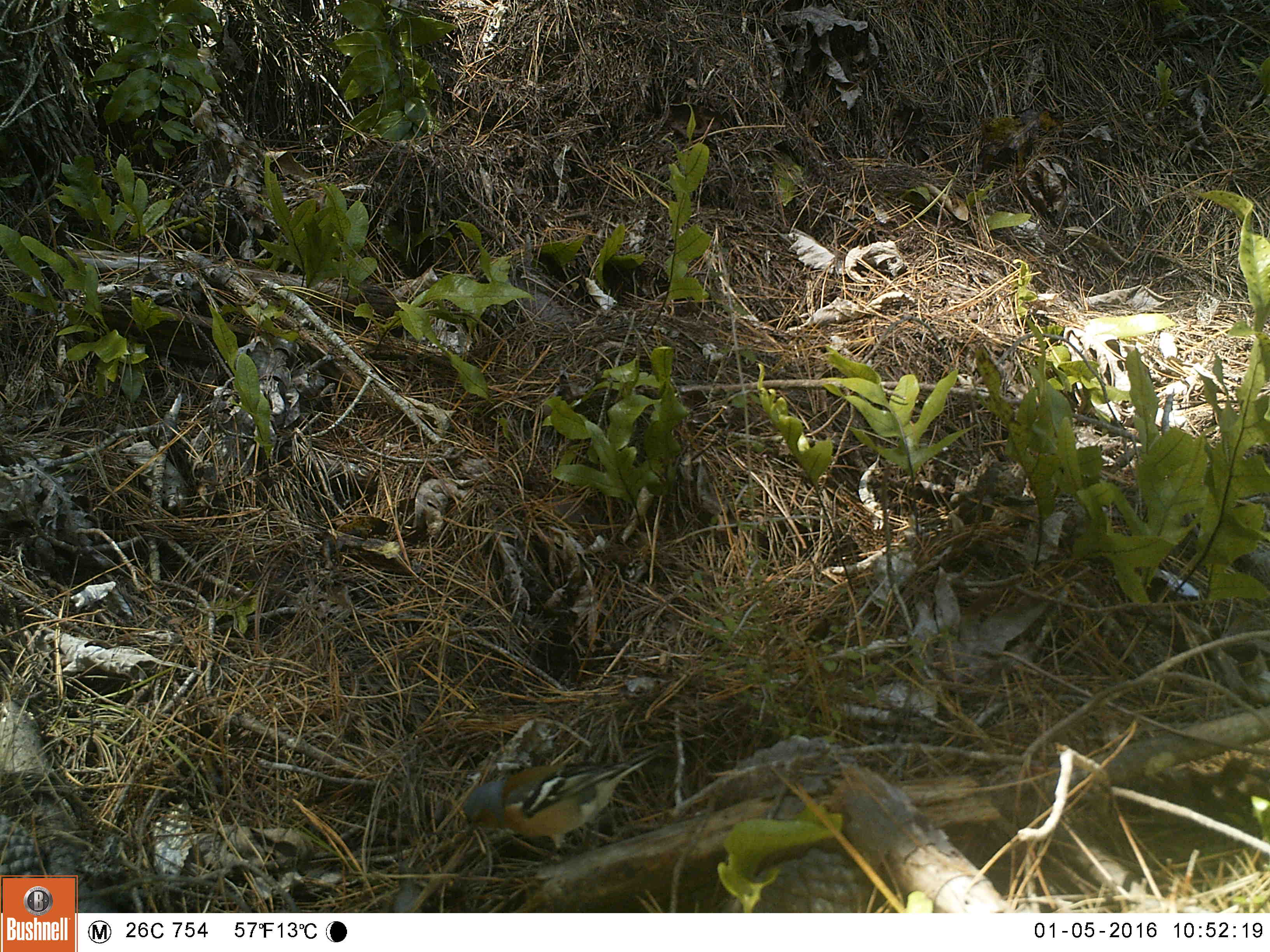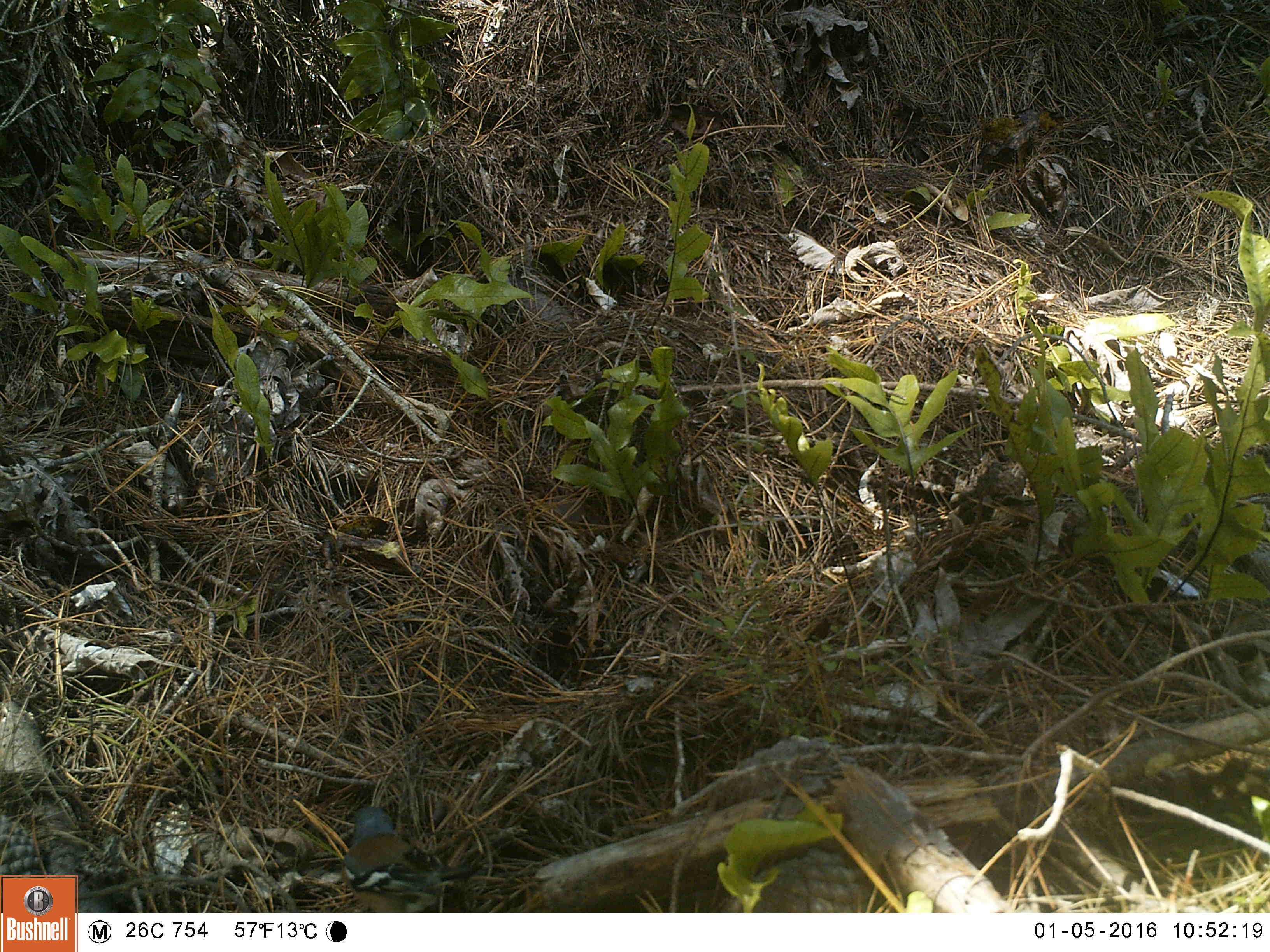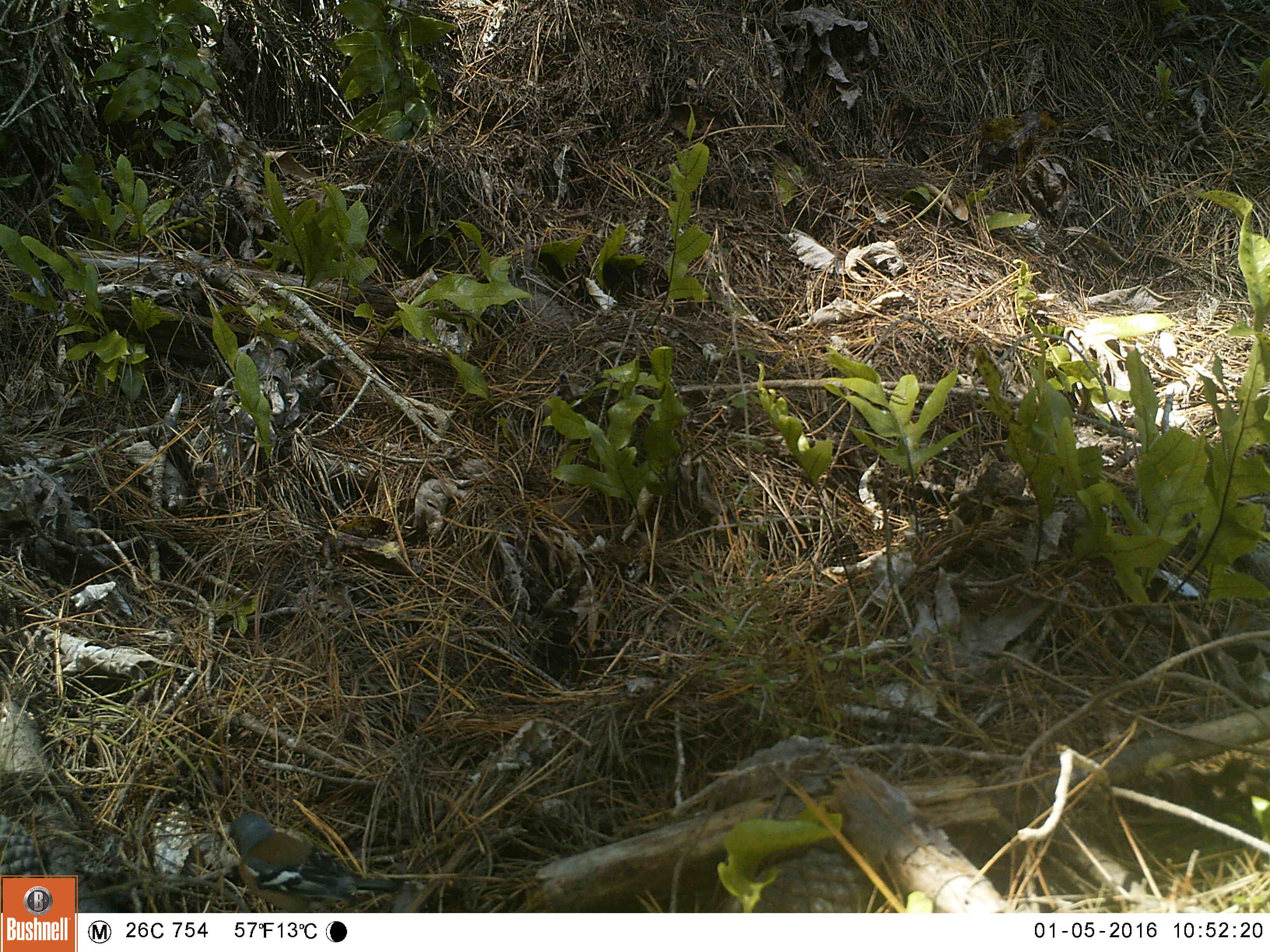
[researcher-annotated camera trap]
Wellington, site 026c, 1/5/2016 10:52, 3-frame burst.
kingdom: Animalia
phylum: Chordata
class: Aves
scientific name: Aves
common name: bird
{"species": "bird (Aves)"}